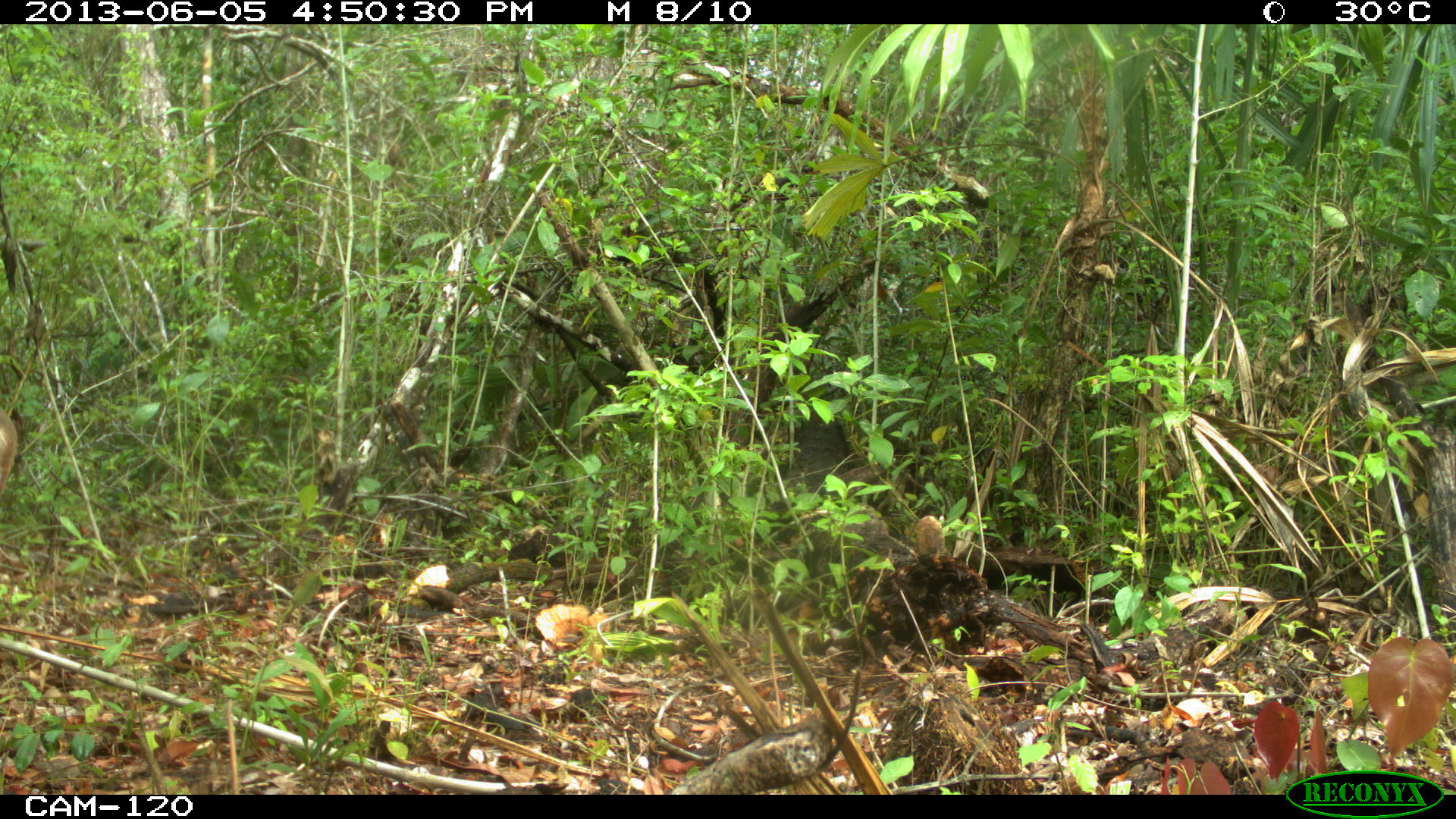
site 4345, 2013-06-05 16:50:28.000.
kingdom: Animalia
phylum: Chordata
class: Mammalia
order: Artiodactyla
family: Cervidae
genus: Odocoileus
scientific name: Odocoileus pandora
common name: yucatán brown brocket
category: mazama pandora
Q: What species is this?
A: Mazama pandora (yucatán brown brocket) (Odocoileus pandora).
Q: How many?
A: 1.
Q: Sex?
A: Female.